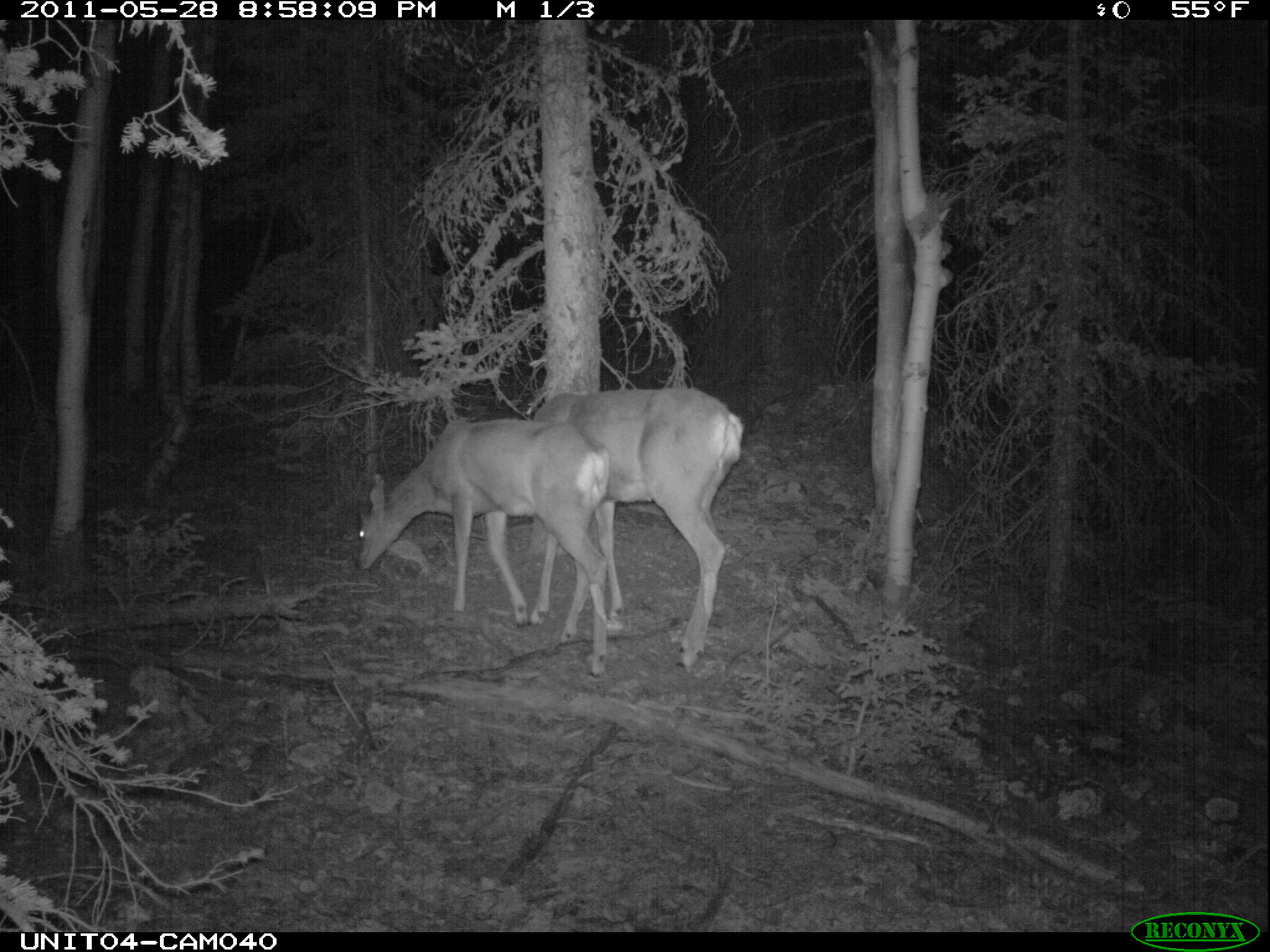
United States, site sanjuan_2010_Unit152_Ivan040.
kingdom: Animalia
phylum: Chordata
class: Mammalia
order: Artiodactyla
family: Cervidae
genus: Odocoileus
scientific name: Odocoileus hemionus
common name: mule deer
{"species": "Odocoileus hemionus (mule deer)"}